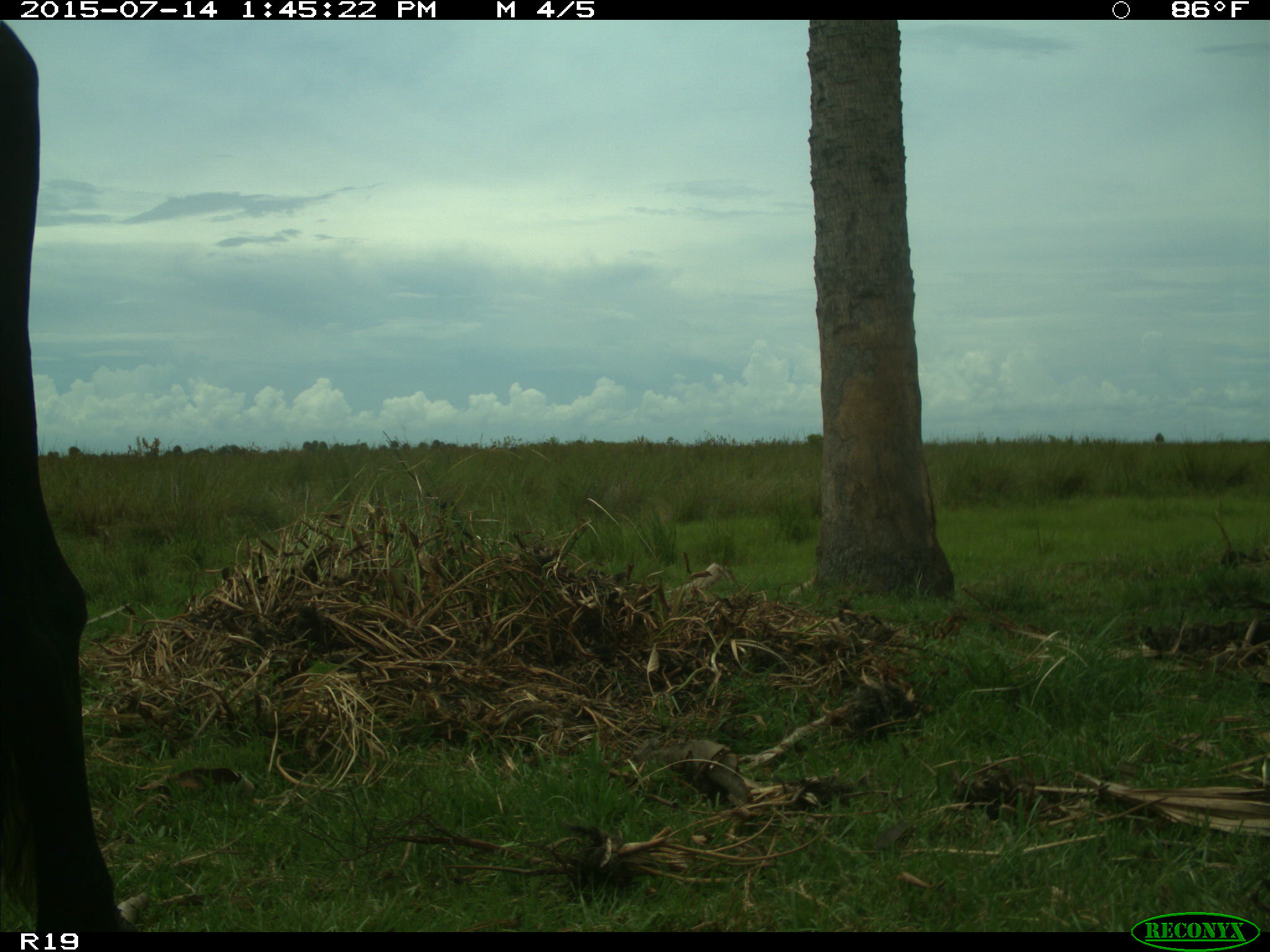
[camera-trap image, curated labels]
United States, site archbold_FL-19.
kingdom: Animalia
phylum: Chordata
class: Mammalia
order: Artiodactyla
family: Bovidae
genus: Bos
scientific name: Bos taurus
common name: domestic cow